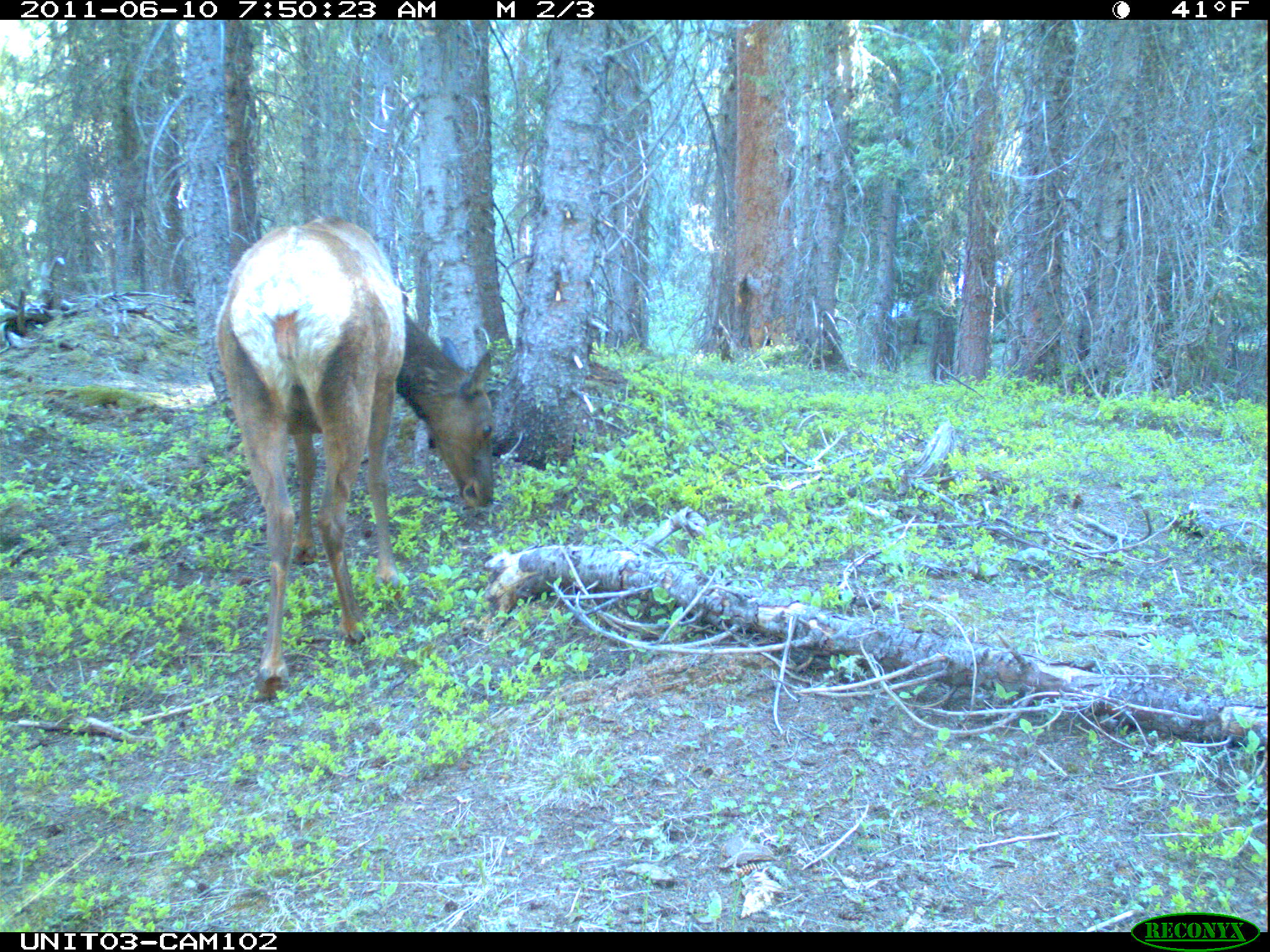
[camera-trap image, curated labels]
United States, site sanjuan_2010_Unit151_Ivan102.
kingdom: Animalia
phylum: Chordata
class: Mammalia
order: Artiodactyla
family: Cervidae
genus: Cervus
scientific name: Cervus elaphus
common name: red deer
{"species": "Cervus elaphus (red deer)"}